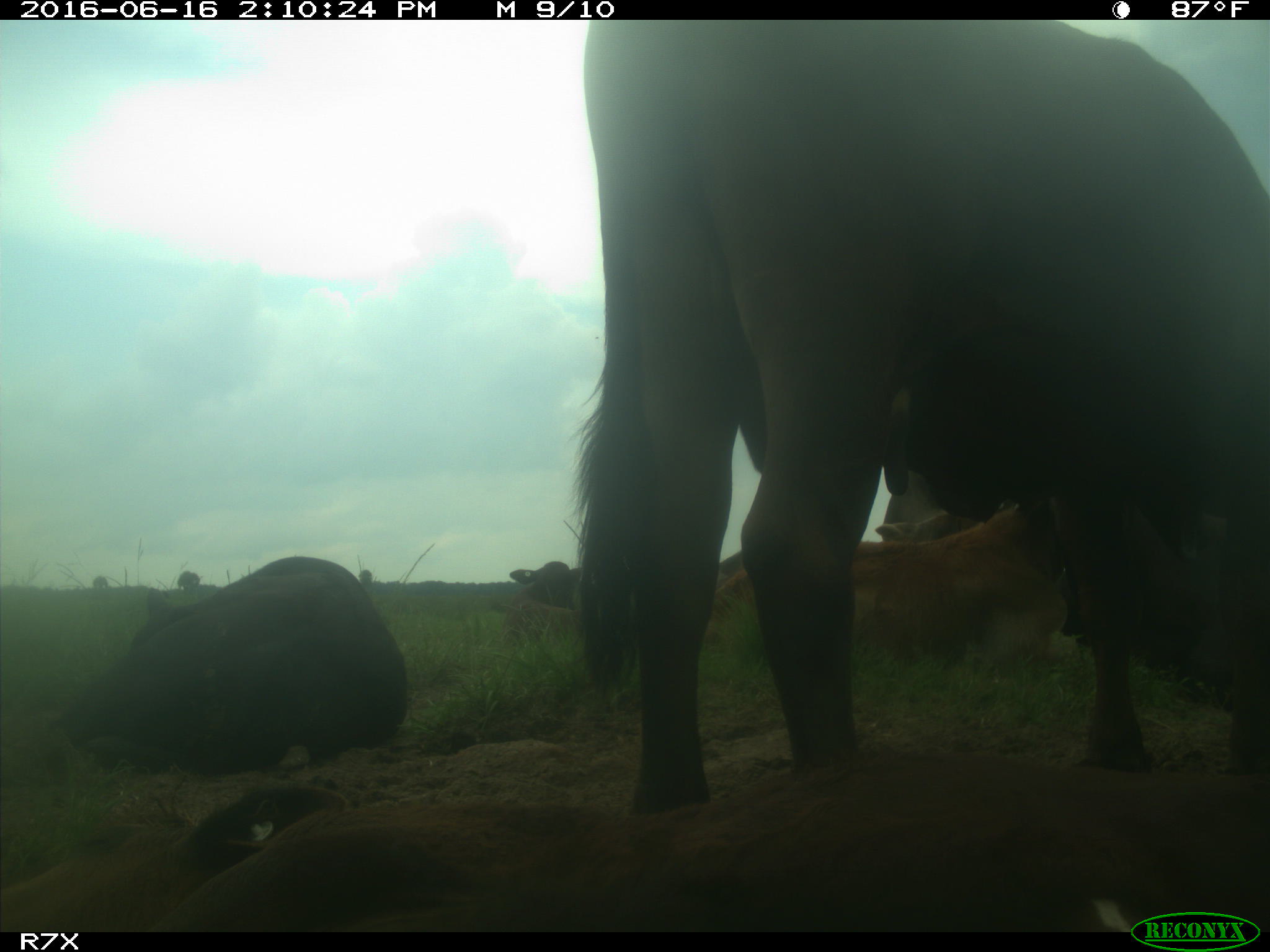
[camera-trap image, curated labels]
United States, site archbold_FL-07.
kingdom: Animalia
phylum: Chordata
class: Mammalia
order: Artiodactyla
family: Bovidae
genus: Bos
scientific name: Bos taurus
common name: domestic cow